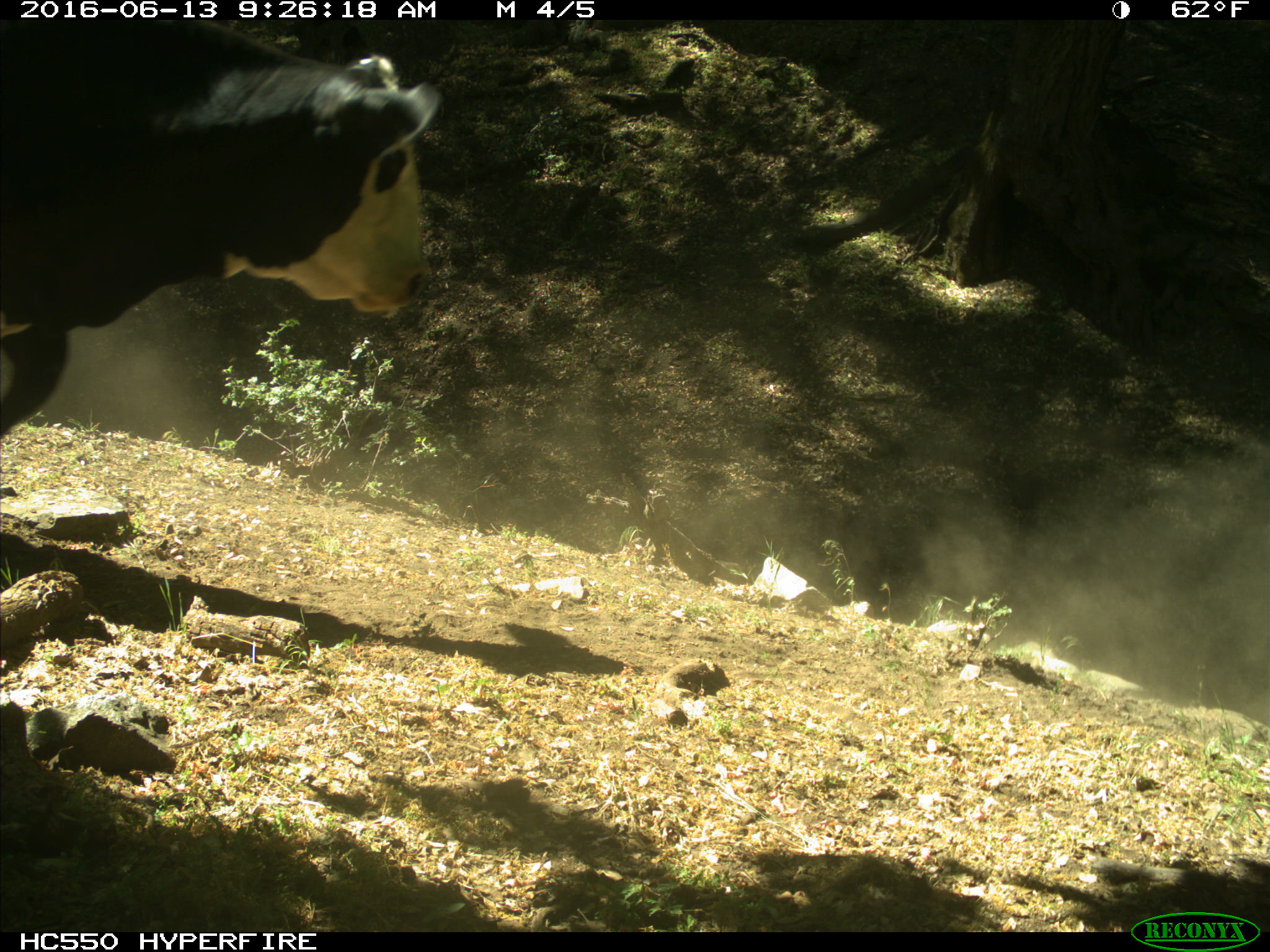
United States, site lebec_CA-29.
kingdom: Animalia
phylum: Chordata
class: Mammalia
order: Artiodactyla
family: Bovidae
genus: Bos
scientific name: Bos taurus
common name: domestic cow